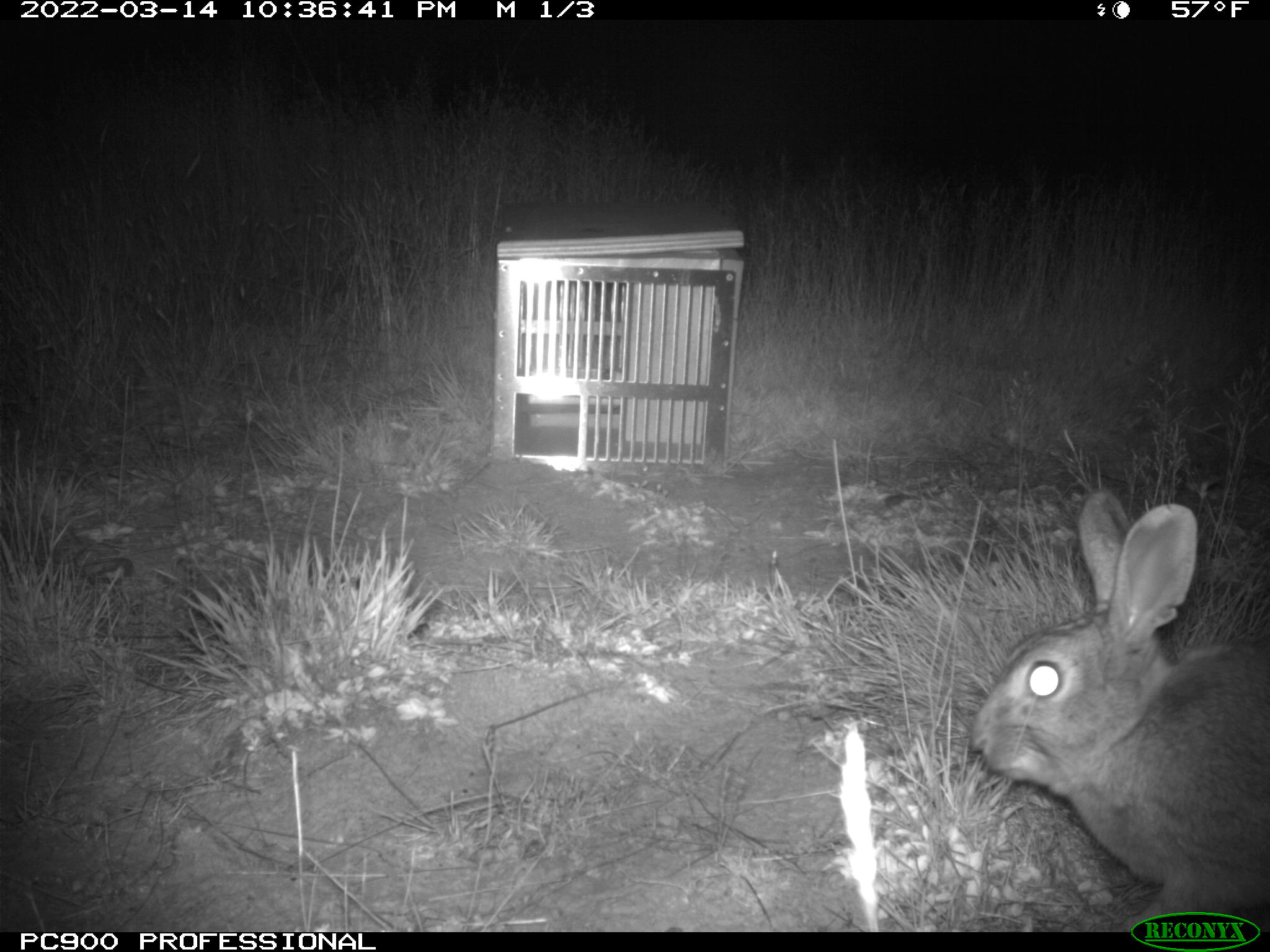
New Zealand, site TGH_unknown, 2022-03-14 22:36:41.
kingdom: Animalia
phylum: Chordata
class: Mammalia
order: Lagomorpha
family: Leporidae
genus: Oryctolagus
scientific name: Oryctolagus cuniculus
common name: european rabbit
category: rabbit